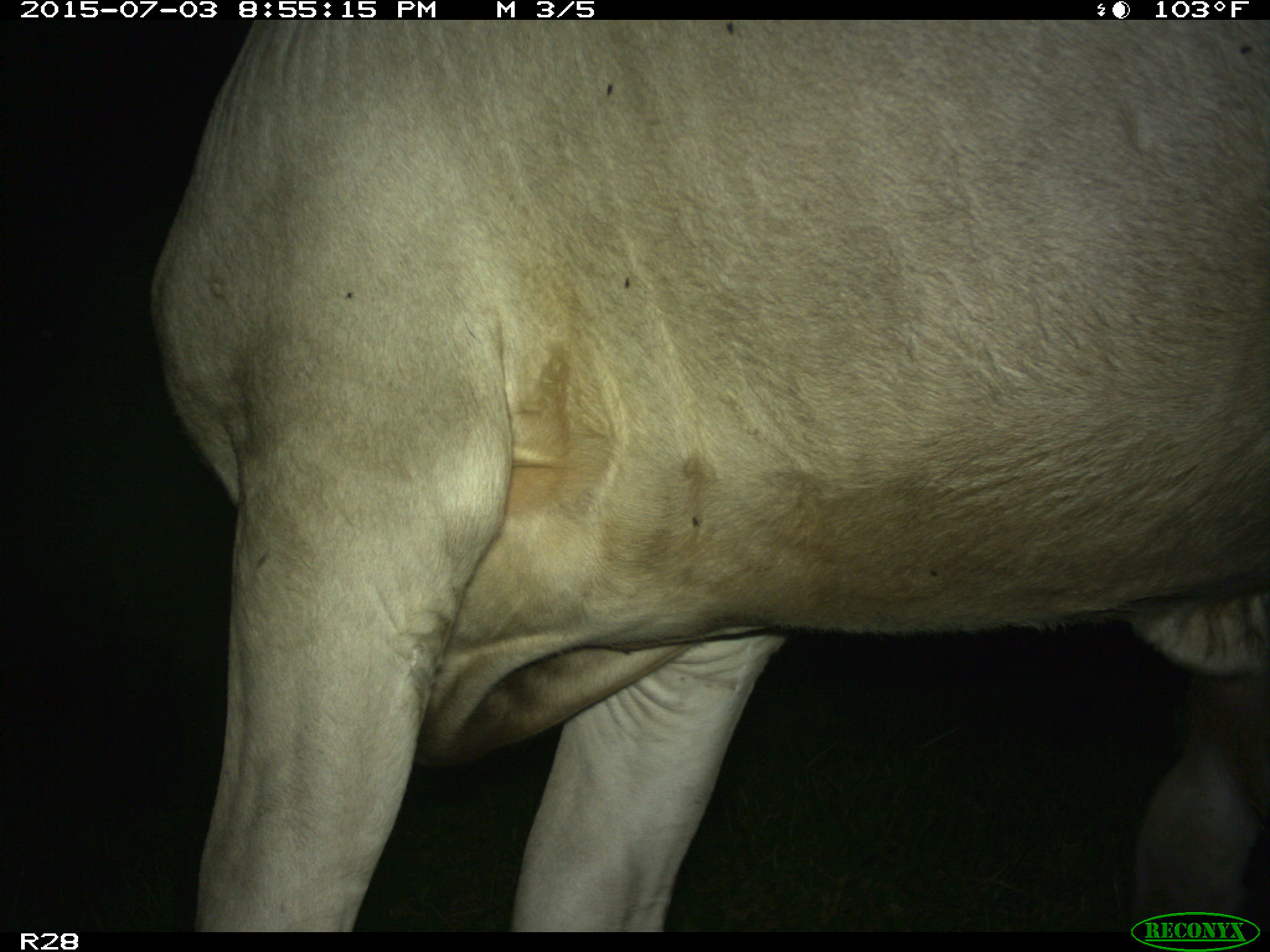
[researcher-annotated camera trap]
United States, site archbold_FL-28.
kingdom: Animalia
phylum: Chordata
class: Mammalia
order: Artiodactyla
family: Bovidae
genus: Bos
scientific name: Bos taurus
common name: domestic cow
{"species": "Bos taurus (domestic cow)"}